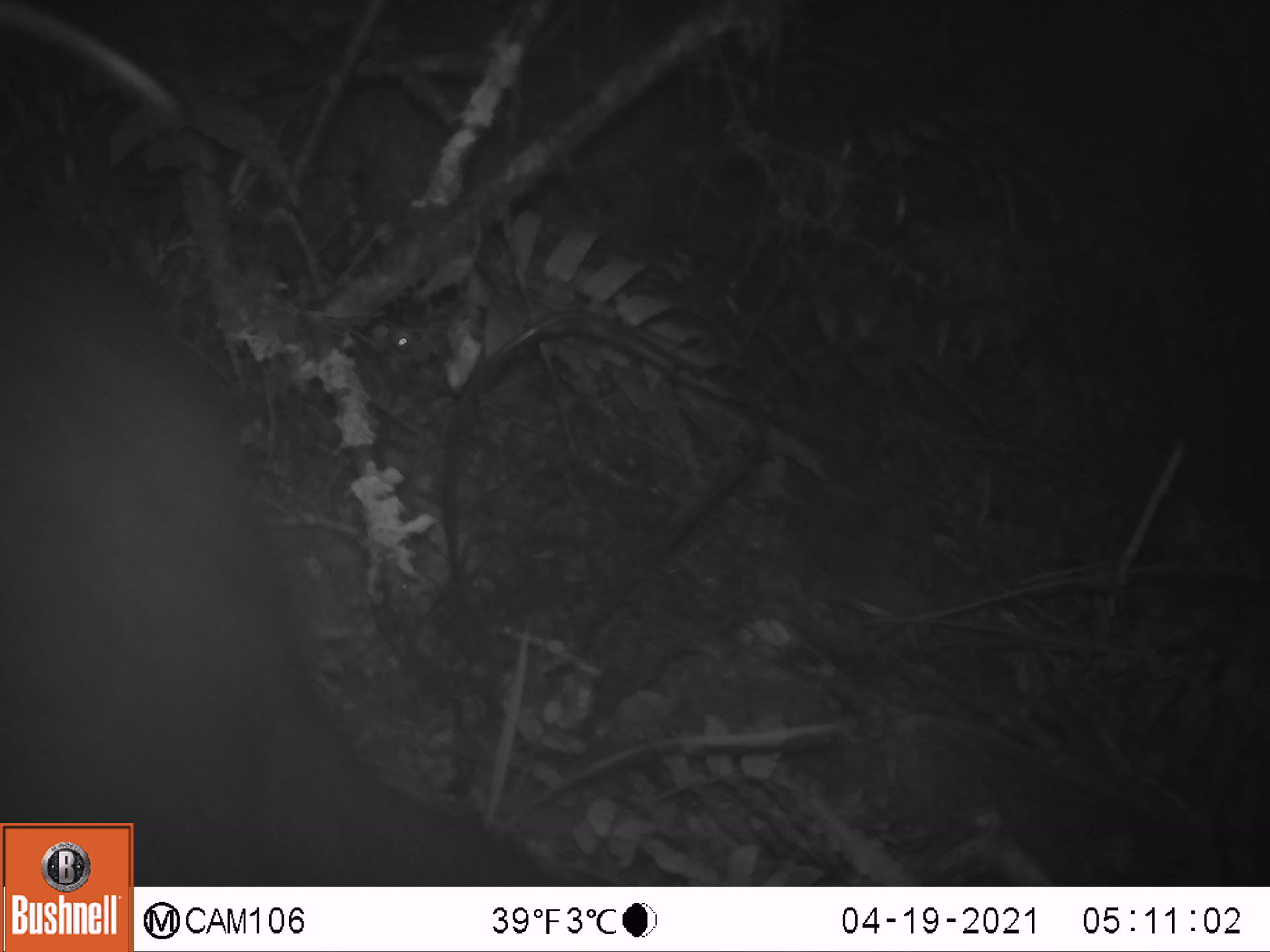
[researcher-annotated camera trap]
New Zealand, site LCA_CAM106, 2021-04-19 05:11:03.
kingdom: Animalia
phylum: Chordata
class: Mammalia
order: Diprotodontia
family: Phalangeridae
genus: Trichosurus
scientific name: Trichosurus vulpecula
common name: common brushtail possum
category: possum